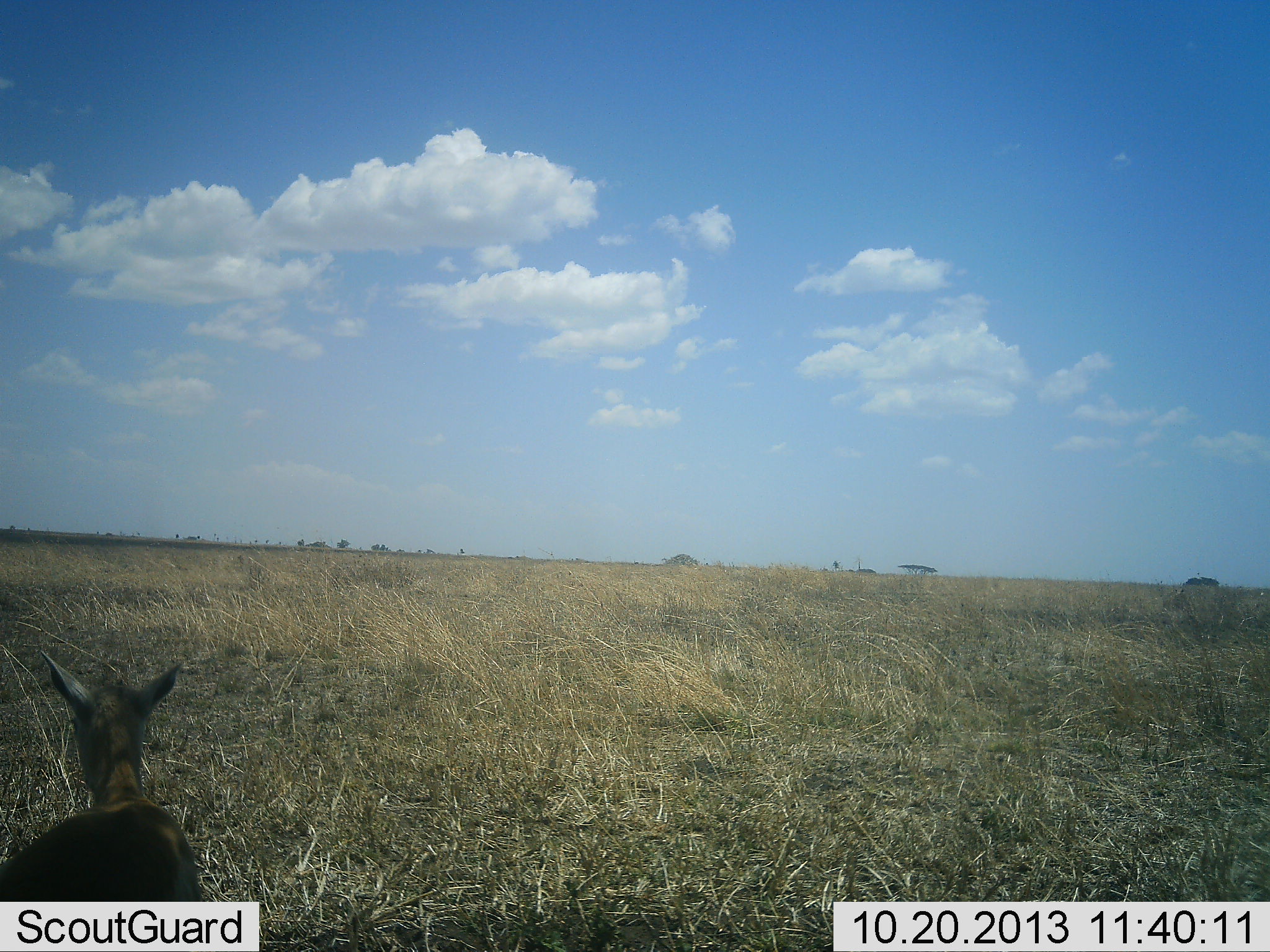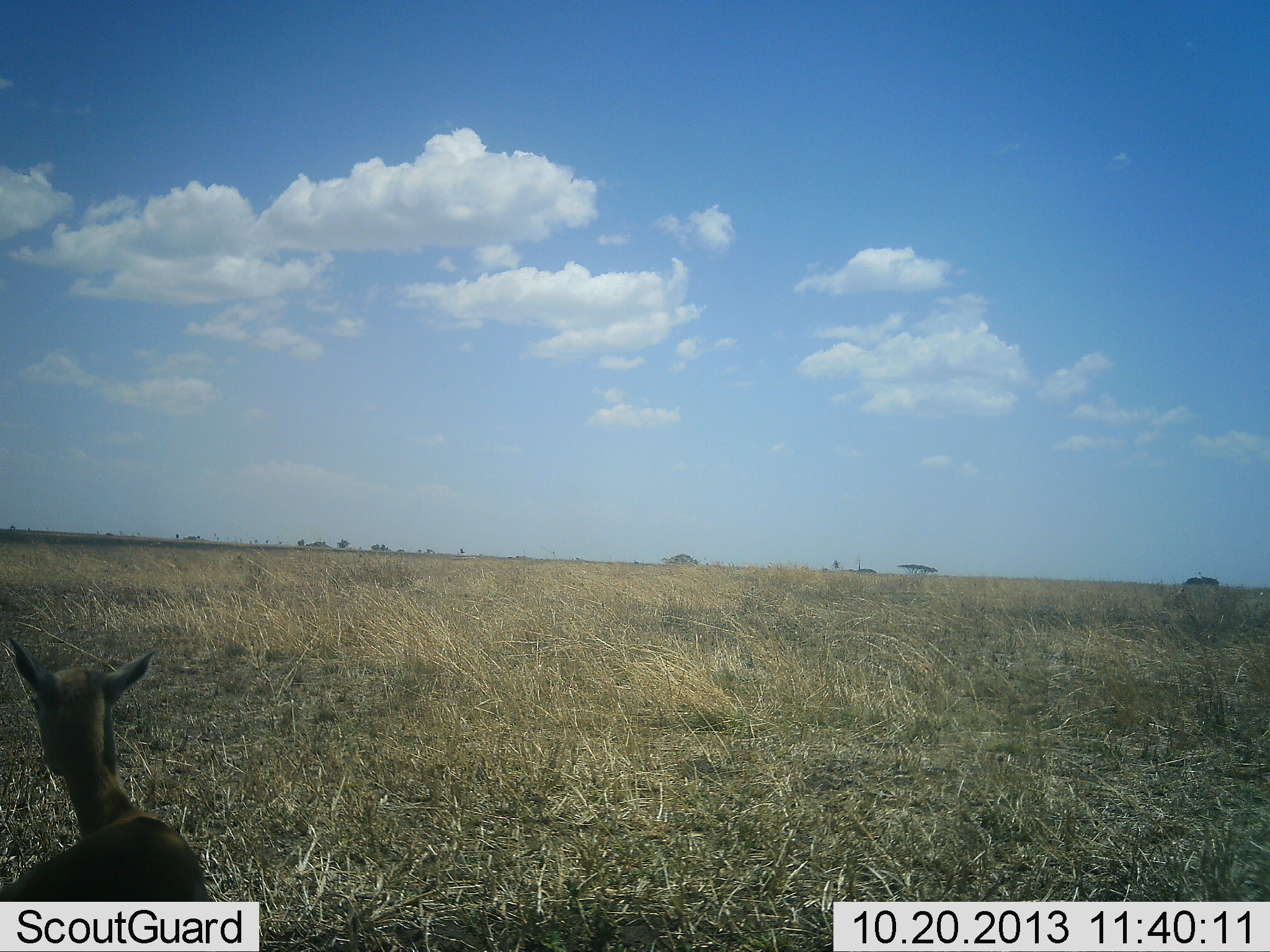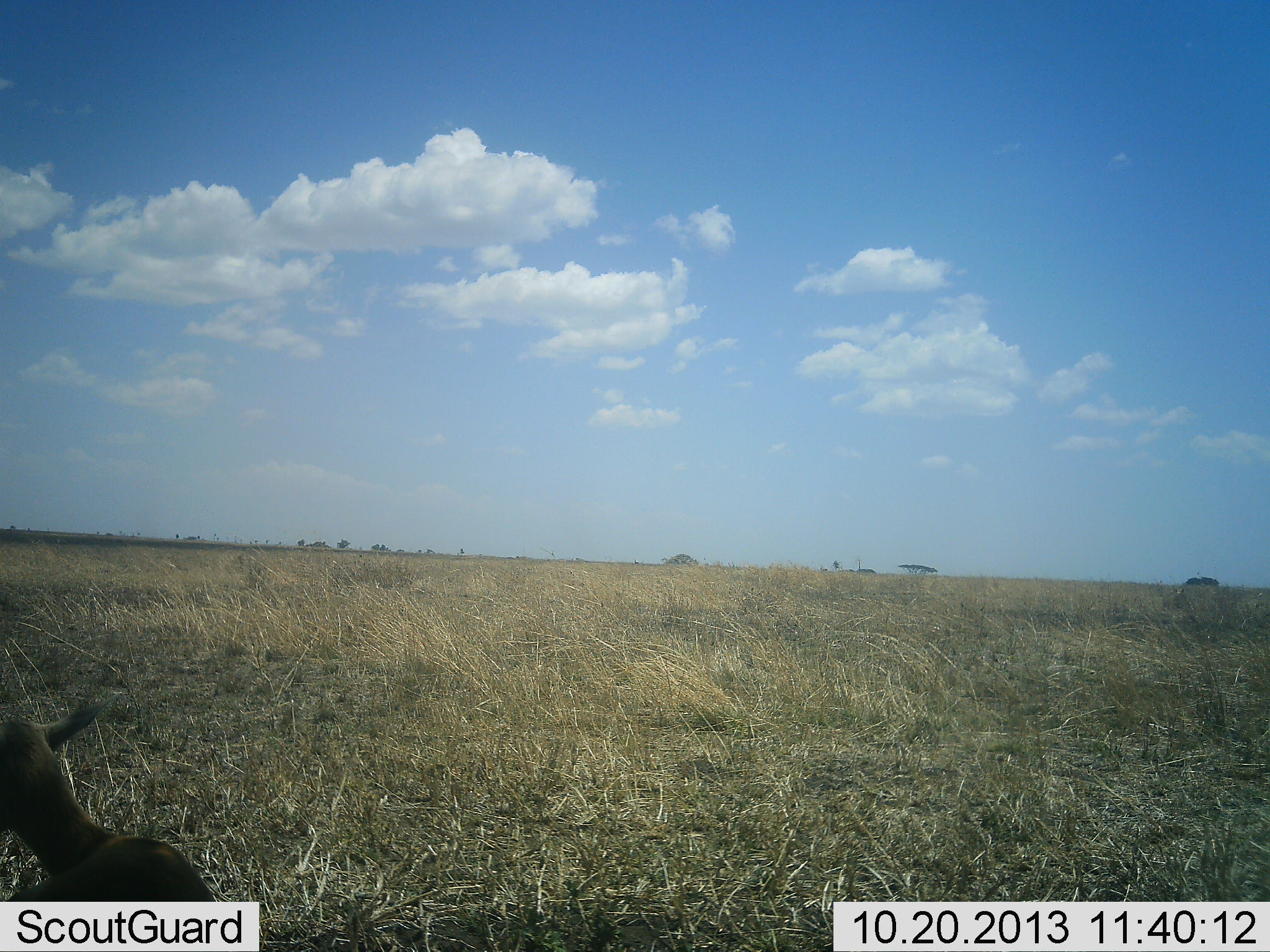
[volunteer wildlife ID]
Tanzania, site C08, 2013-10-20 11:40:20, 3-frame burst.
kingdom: Animalia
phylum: Chordata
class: Mammalia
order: Artiodactyla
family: Bovidae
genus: Eudorcas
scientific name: Eudorcas thomsonii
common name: thomson's gazelle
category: gazellethomsons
Gazellethomsons (thomson's gazelle) (Eudorcas thomsonii), count 1. Behavior (volunteer vote fractions): standing 64%, resting 27%, moving 9%, interacting 0%. Young present (vote fraction): 27%. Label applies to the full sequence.